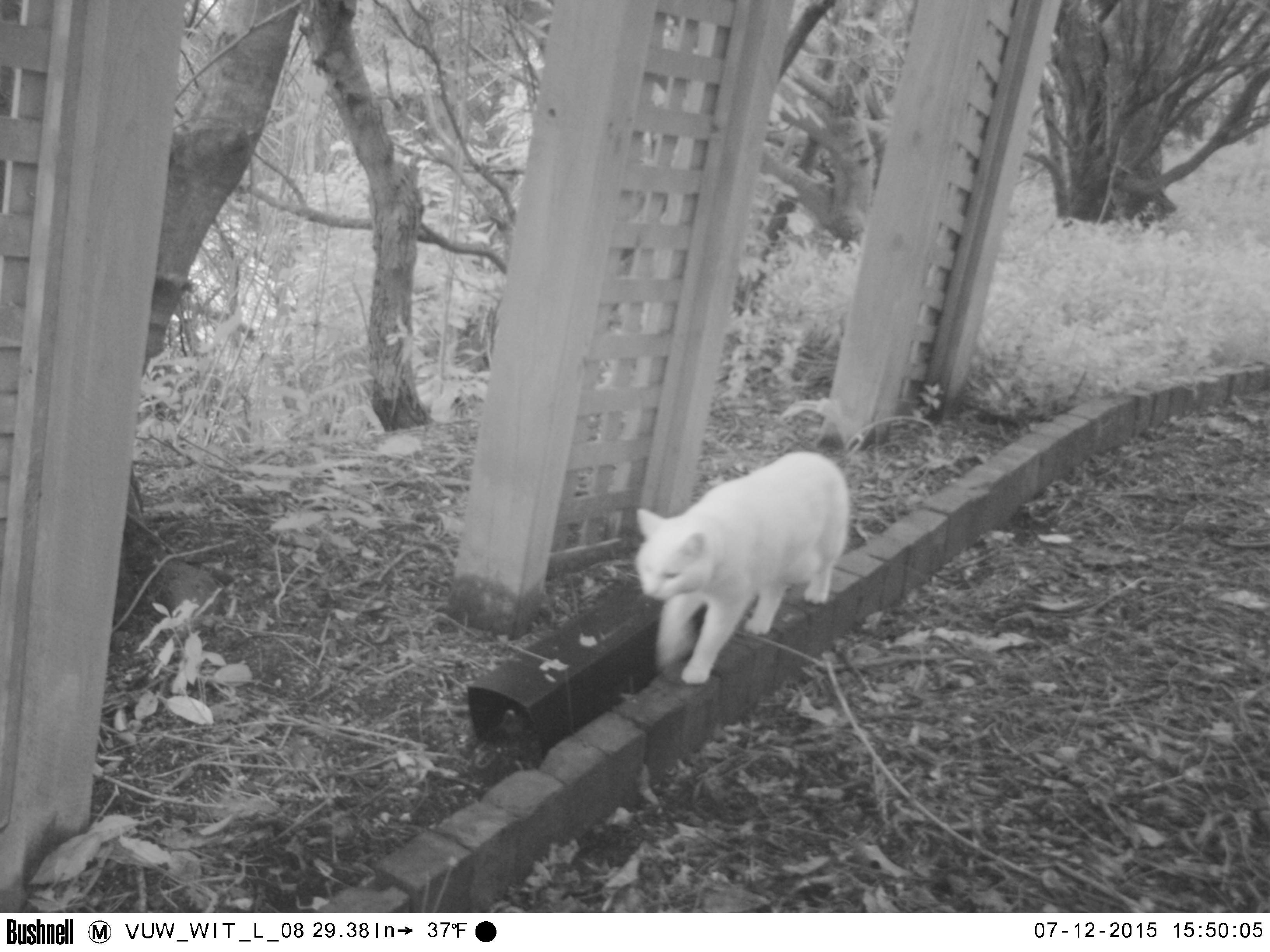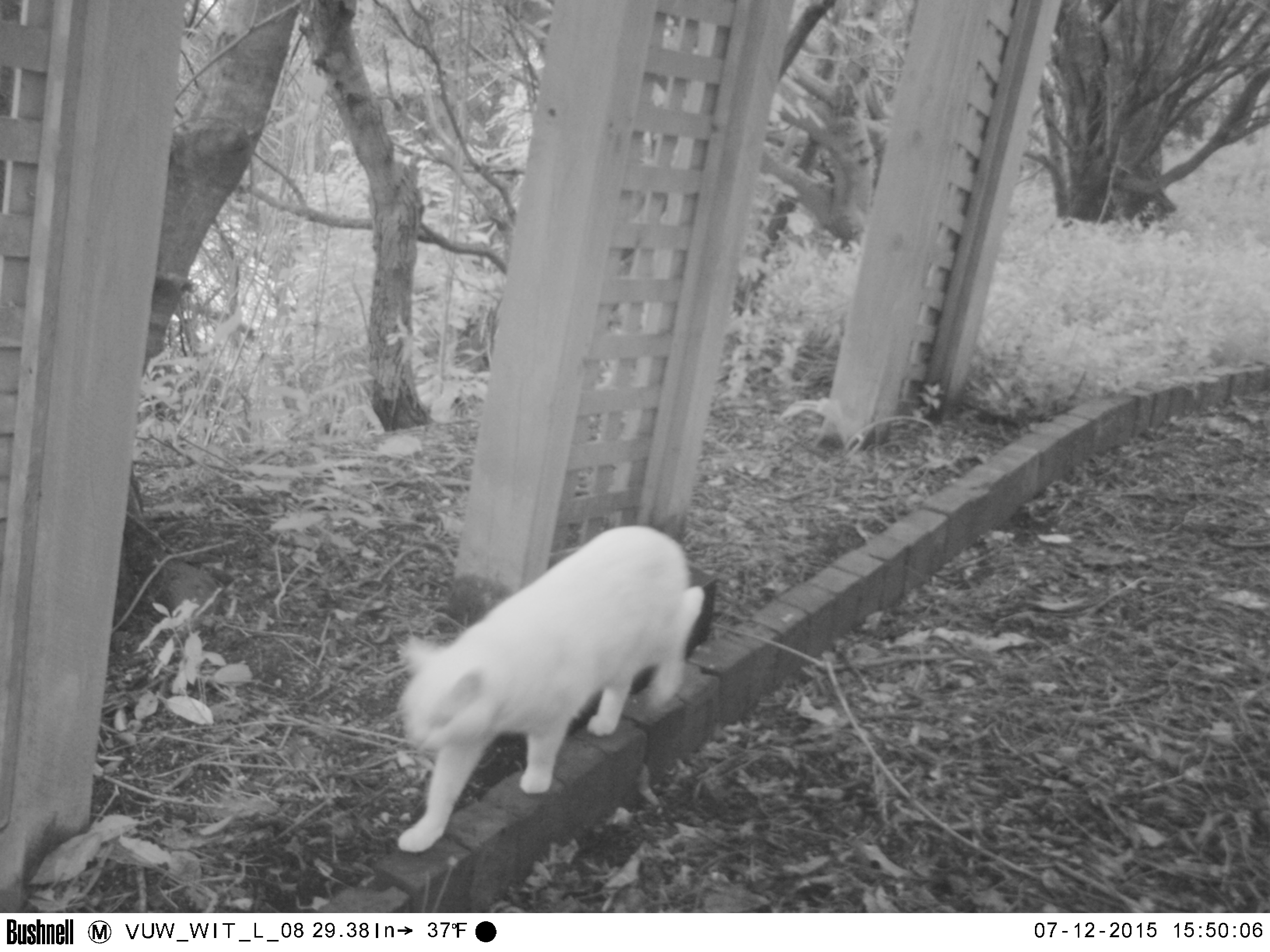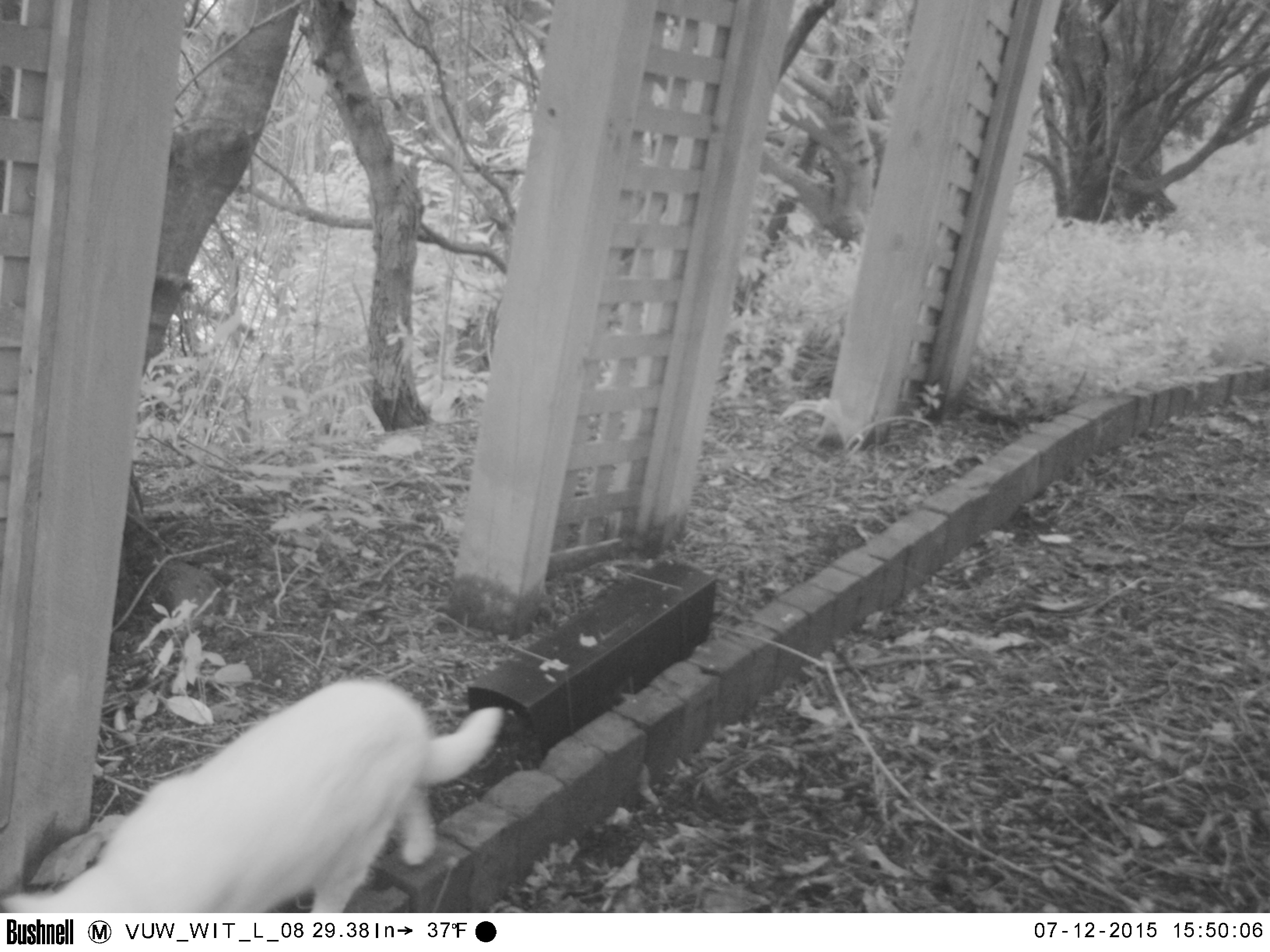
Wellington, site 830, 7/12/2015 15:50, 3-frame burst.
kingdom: Animalia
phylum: Chordata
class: Mammalia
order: Carnivora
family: Felidae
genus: Felis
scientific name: Felis catus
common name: cat